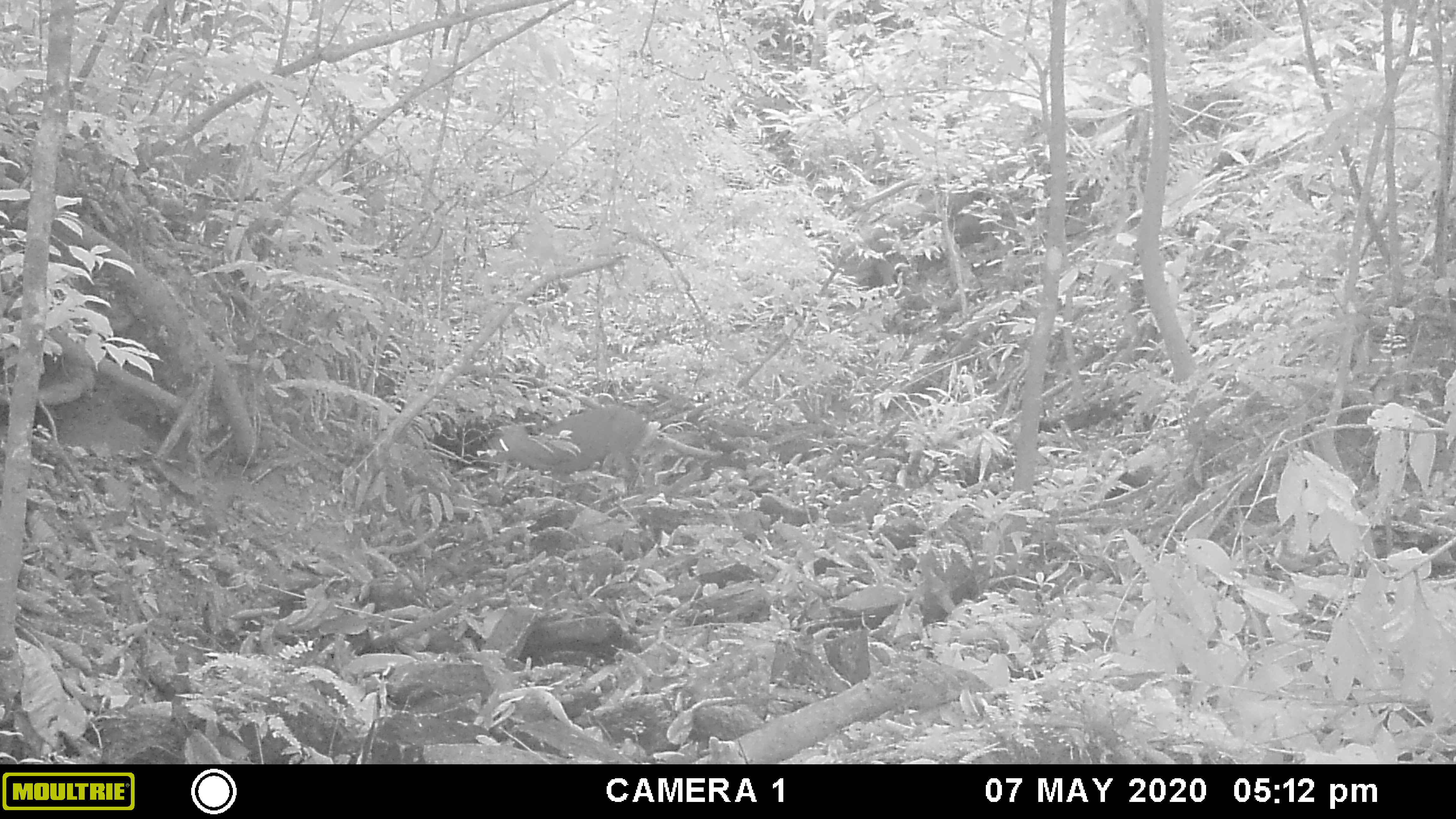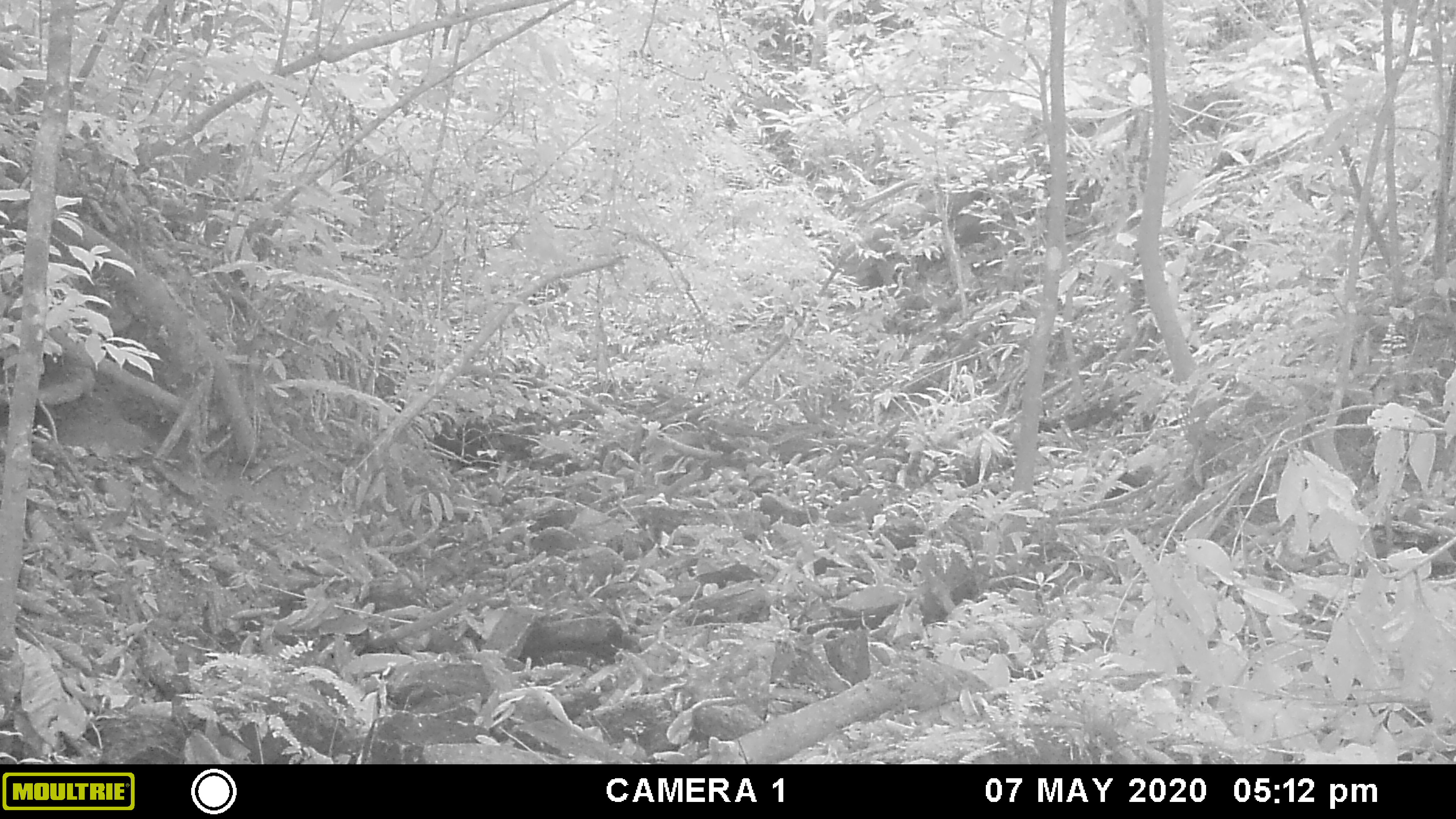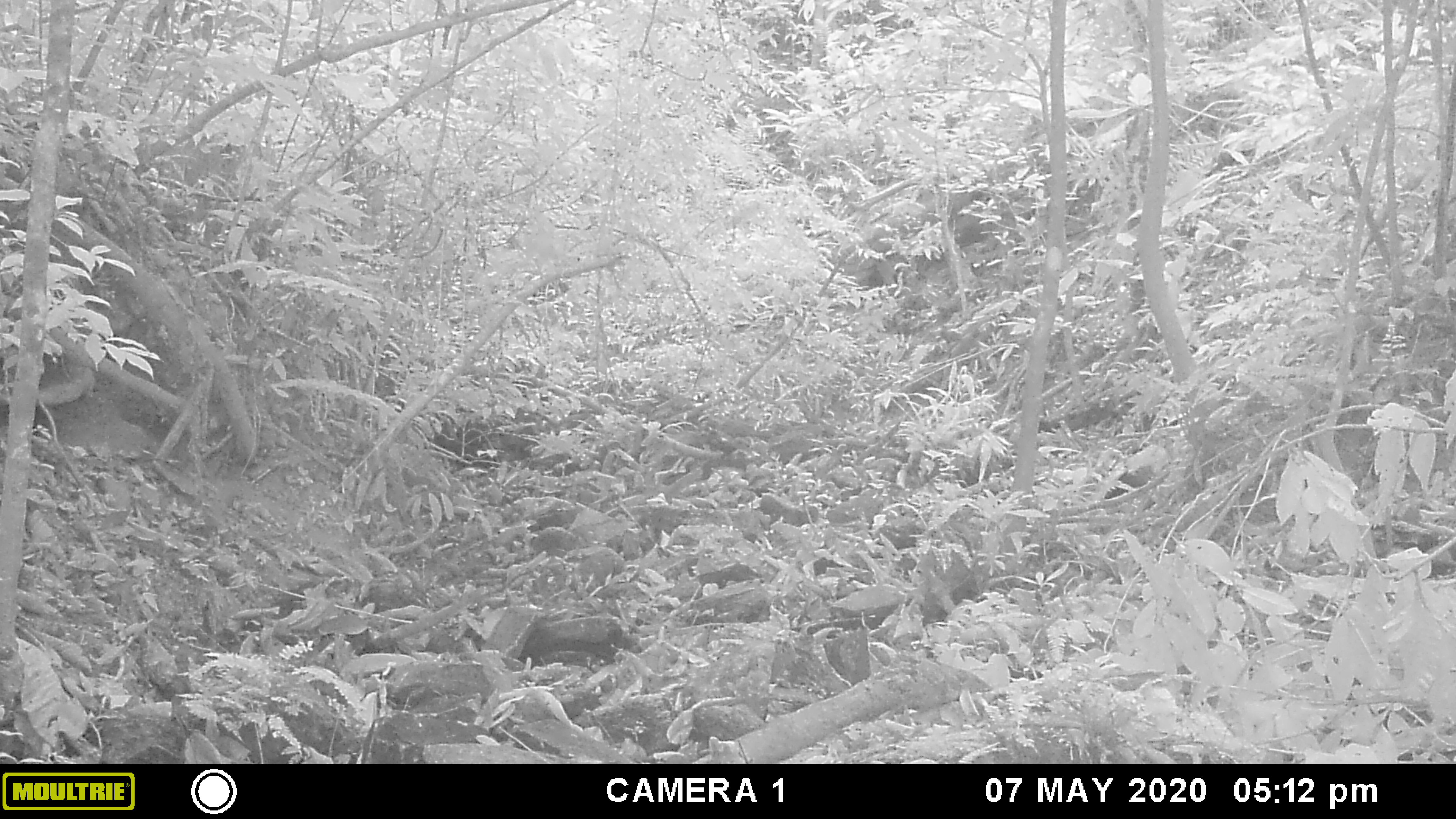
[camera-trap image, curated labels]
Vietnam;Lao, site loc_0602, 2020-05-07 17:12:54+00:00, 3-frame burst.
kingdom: Animalia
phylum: Chordata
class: Mammalia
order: Artiodactyla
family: Cervidae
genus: Muntiacus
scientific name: Muntiacus rooseveltorum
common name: roosevelt's muntjac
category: roosevelts muntjac group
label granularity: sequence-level